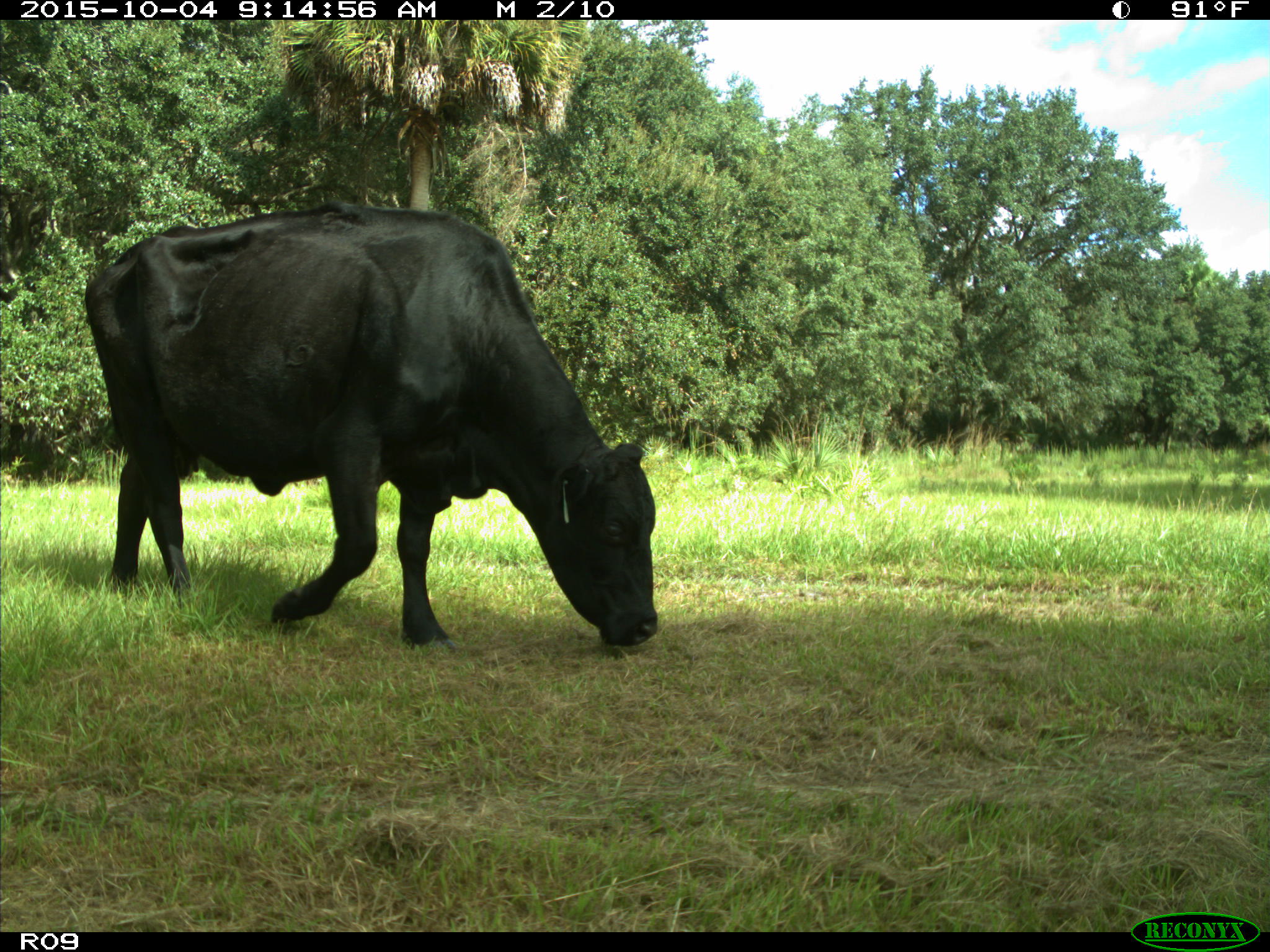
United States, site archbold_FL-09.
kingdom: Animalia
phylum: Chordata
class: Mammalia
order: Artiodactyla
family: Bovidae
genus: Bos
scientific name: Bos taurus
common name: domestic cow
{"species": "Bos taurus (domestic cow)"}